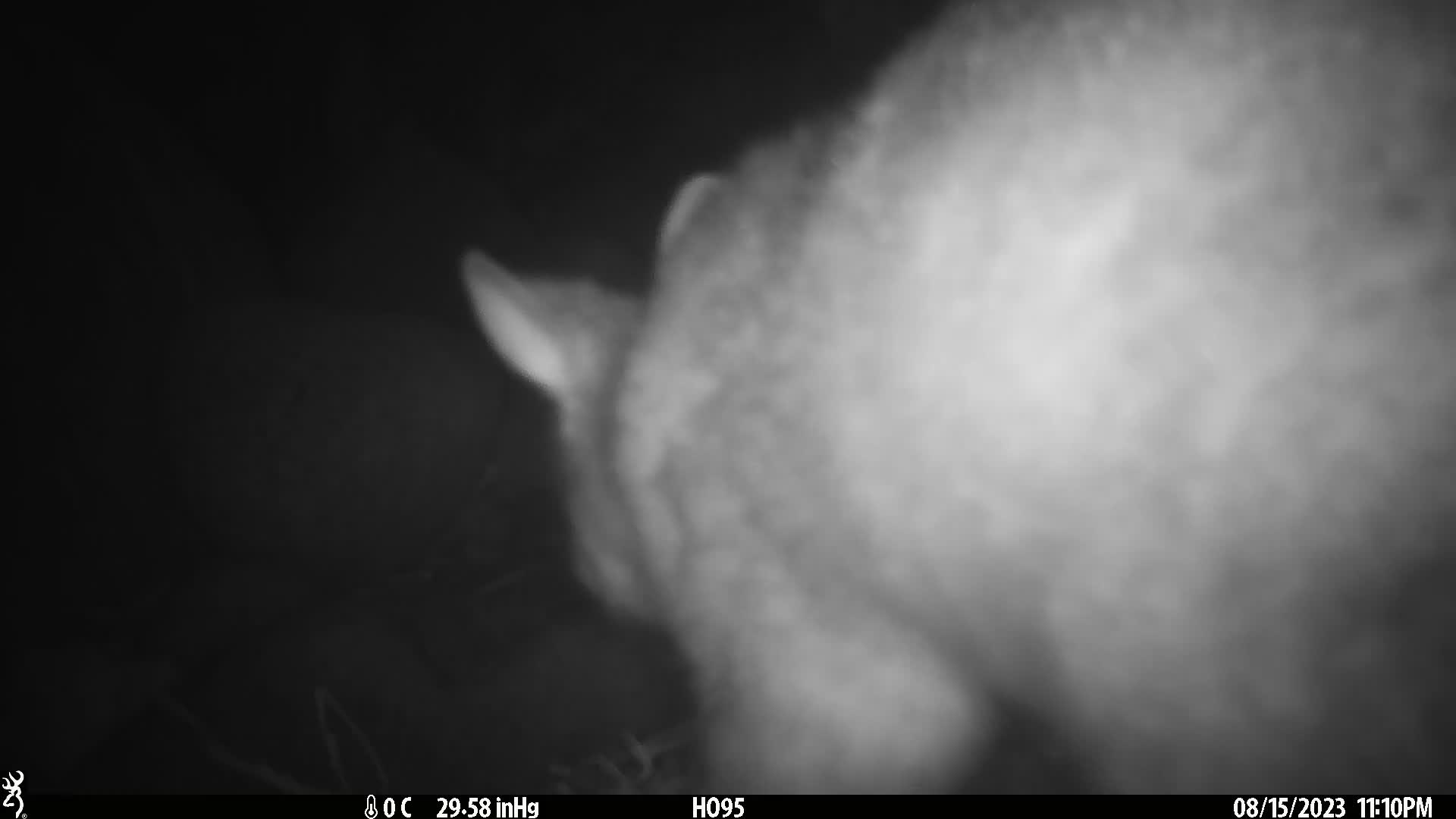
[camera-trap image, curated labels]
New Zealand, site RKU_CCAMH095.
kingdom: Animalia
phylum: Chordata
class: Mammalia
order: Diprotodontia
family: Phalangeridae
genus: Trichosurus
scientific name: Trichosurus vulpecula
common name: common brushtail possum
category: possum